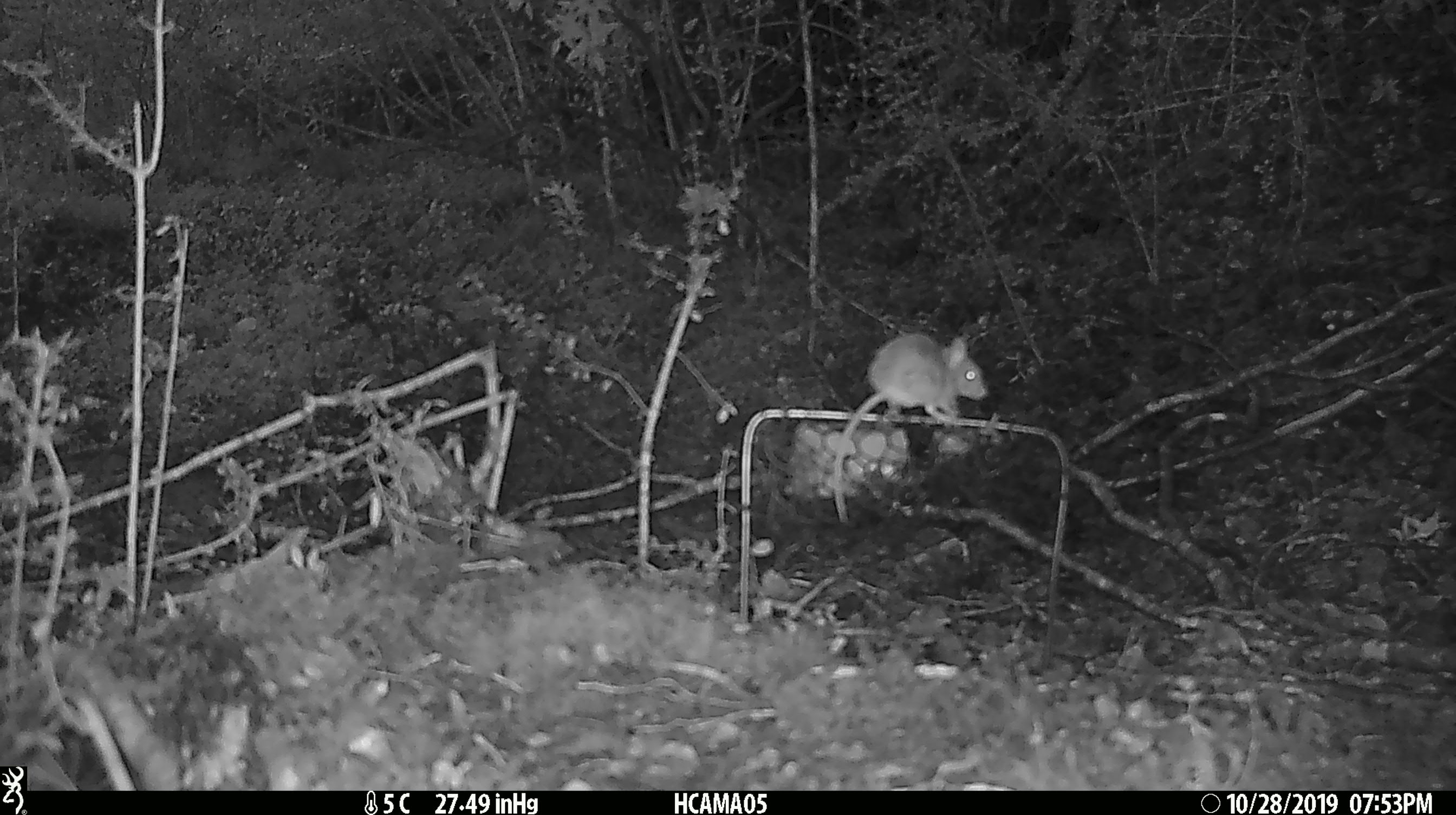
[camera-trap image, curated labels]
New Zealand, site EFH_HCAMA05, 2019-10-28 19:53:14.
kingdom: Animalia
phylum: Chordata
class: Mammalia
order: Rodentia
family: Muridae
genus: Mus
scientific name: Mus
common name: mouse